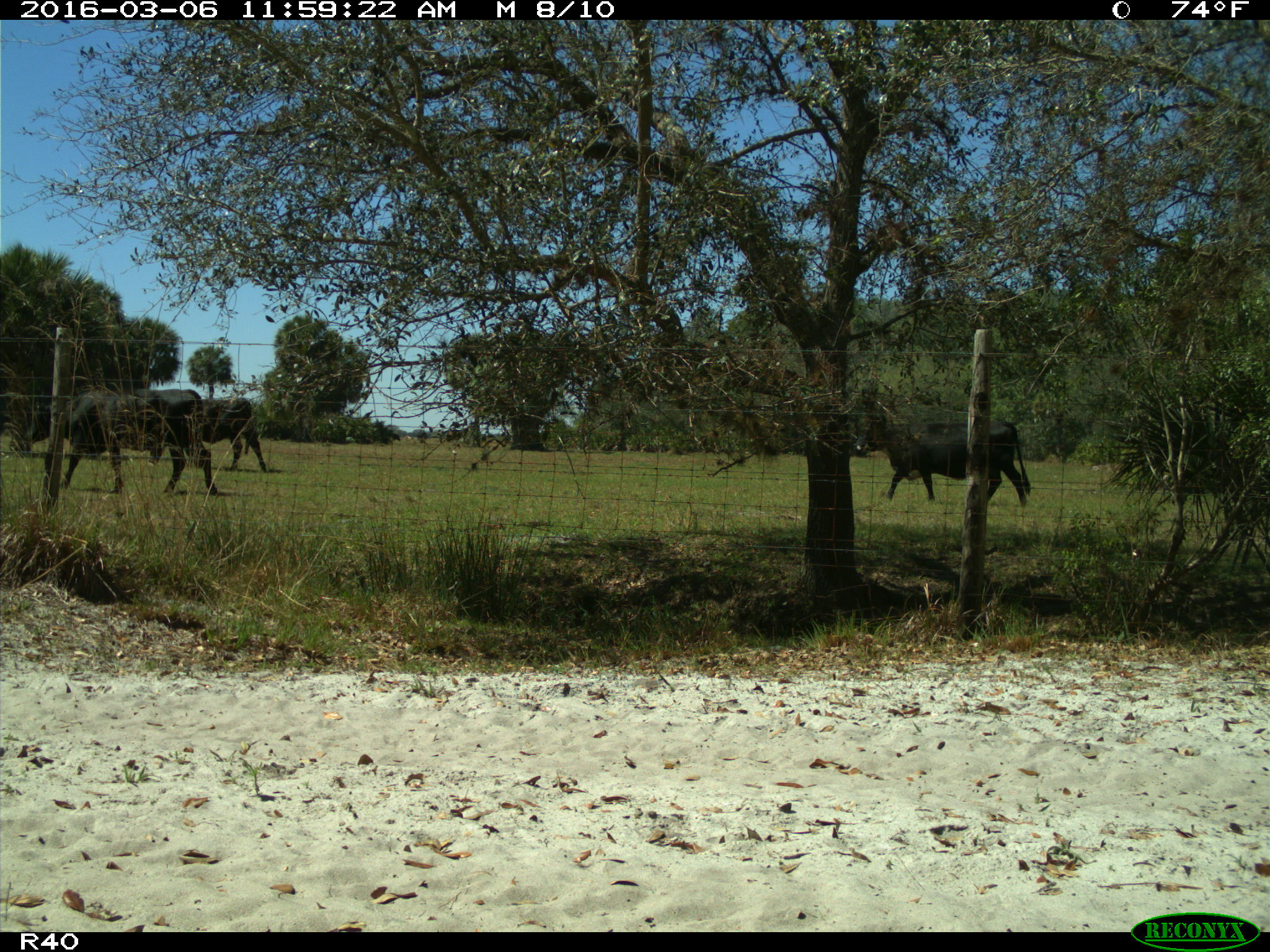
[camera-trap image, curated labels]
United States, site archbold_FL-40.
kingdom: Animalia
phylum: Chordata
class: Mammalia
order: Artiodactyla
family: Bovidae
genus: Bos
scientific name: Bos taurus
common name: domestic cow